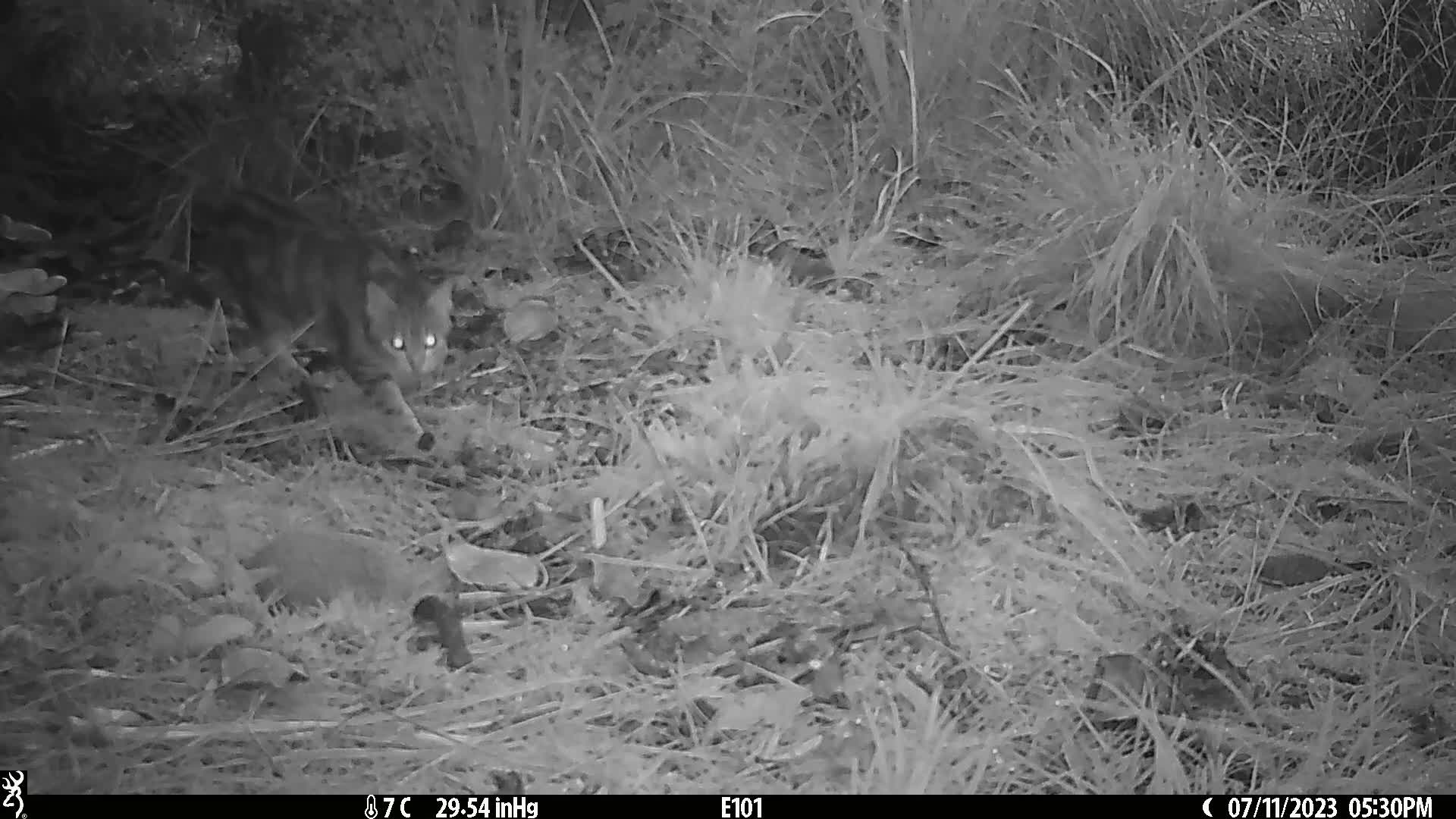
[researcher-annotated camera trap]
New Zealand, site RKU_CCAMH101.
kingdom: Animalia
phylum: Chordata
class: Mammalia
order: Carnivora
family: Felidae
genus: Felis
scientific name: Felis catus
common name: domestic cat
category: cat